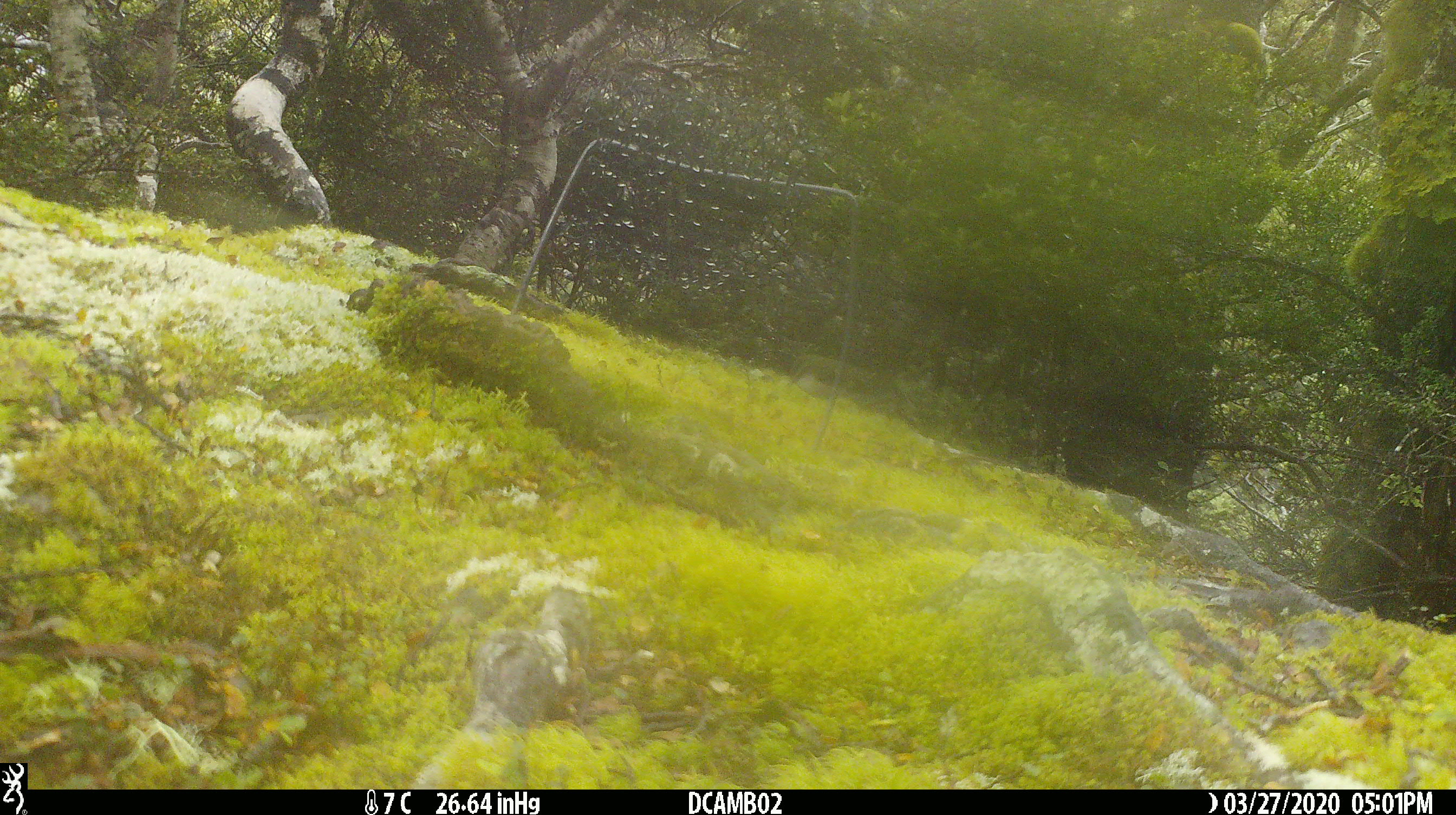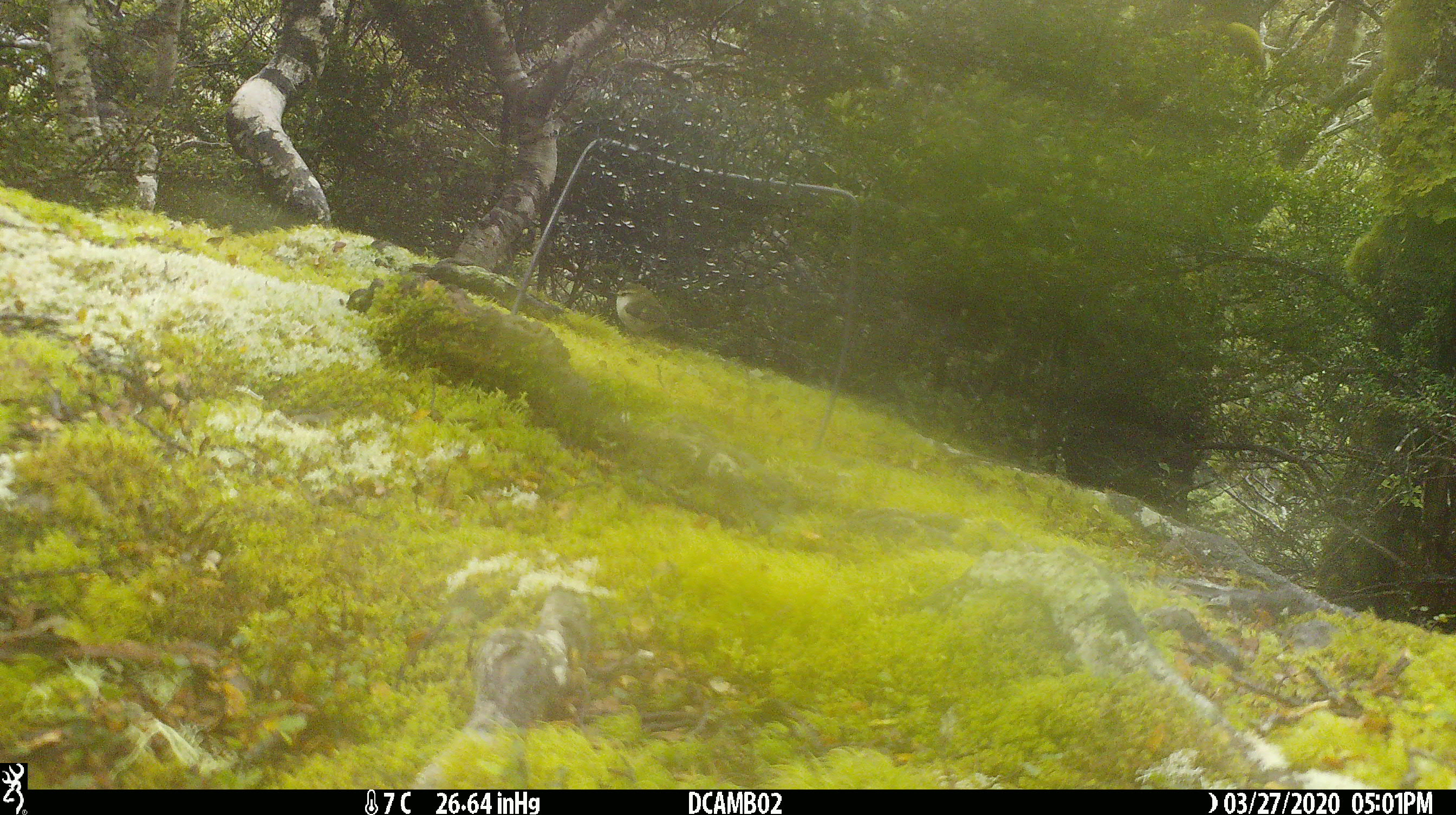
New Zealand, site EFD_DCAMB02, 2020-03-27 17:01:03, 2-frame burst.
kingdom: Animalia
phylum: Chordata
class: Aves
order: Passeriformes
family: Acanthisittidae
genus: Acanthisitta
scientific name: Acanthisitta chloris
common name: rifleman